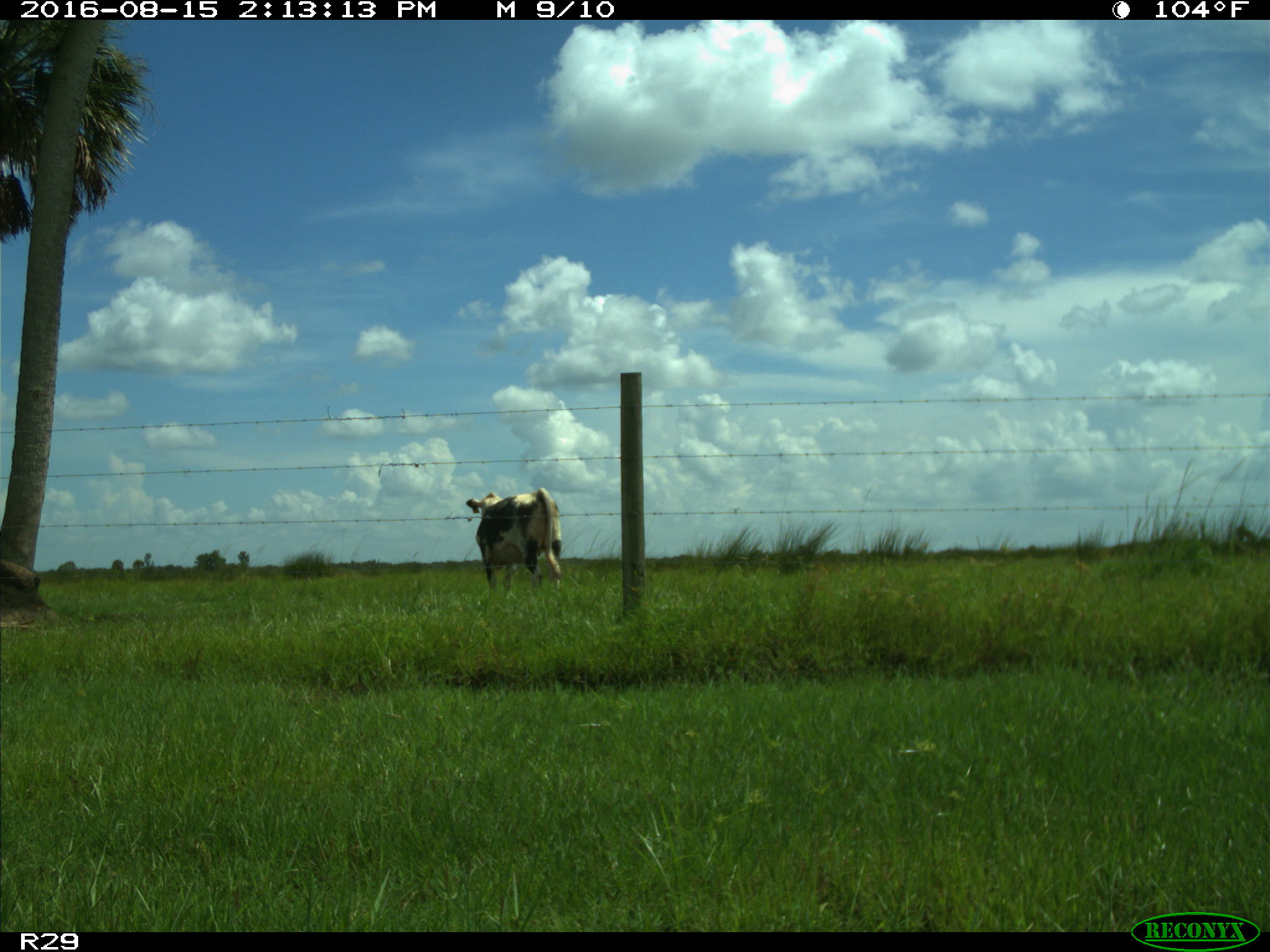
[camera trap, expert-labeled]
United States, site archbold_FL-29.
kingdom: Animalia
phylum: Chordata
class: Mammalia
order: Artiodactyla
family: Bovidae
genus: Bos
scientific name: Bos taurus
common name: domestic cow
Bos taurus (domestic cow).